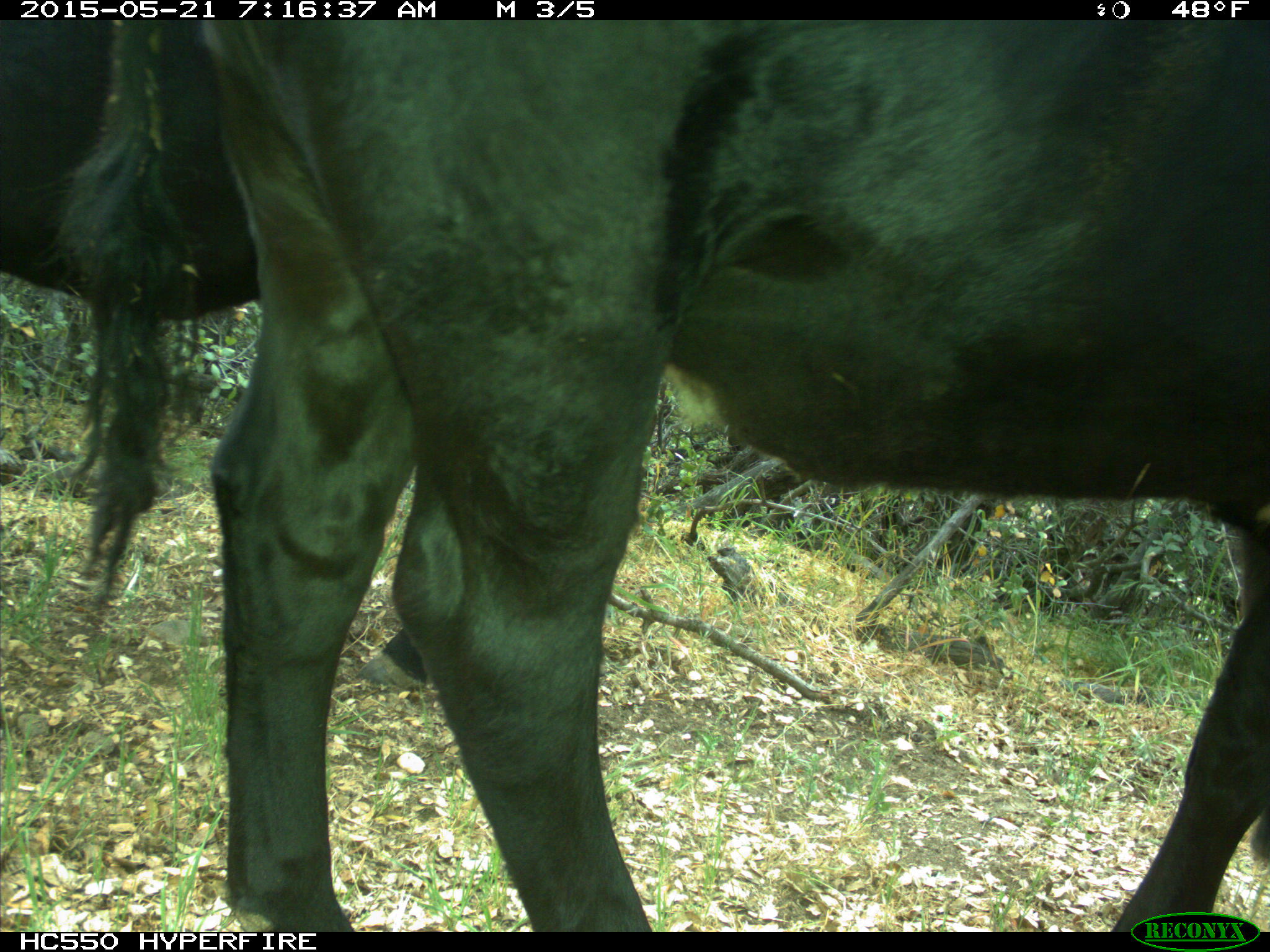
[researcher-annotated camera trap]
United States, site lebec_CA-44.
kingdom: Animalia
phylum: Chordata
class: Mammalia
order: Artiodactyla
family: Bovidae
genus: Bos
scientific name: Bos taurus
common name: domestic cow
Bos taurus (domestic cow).